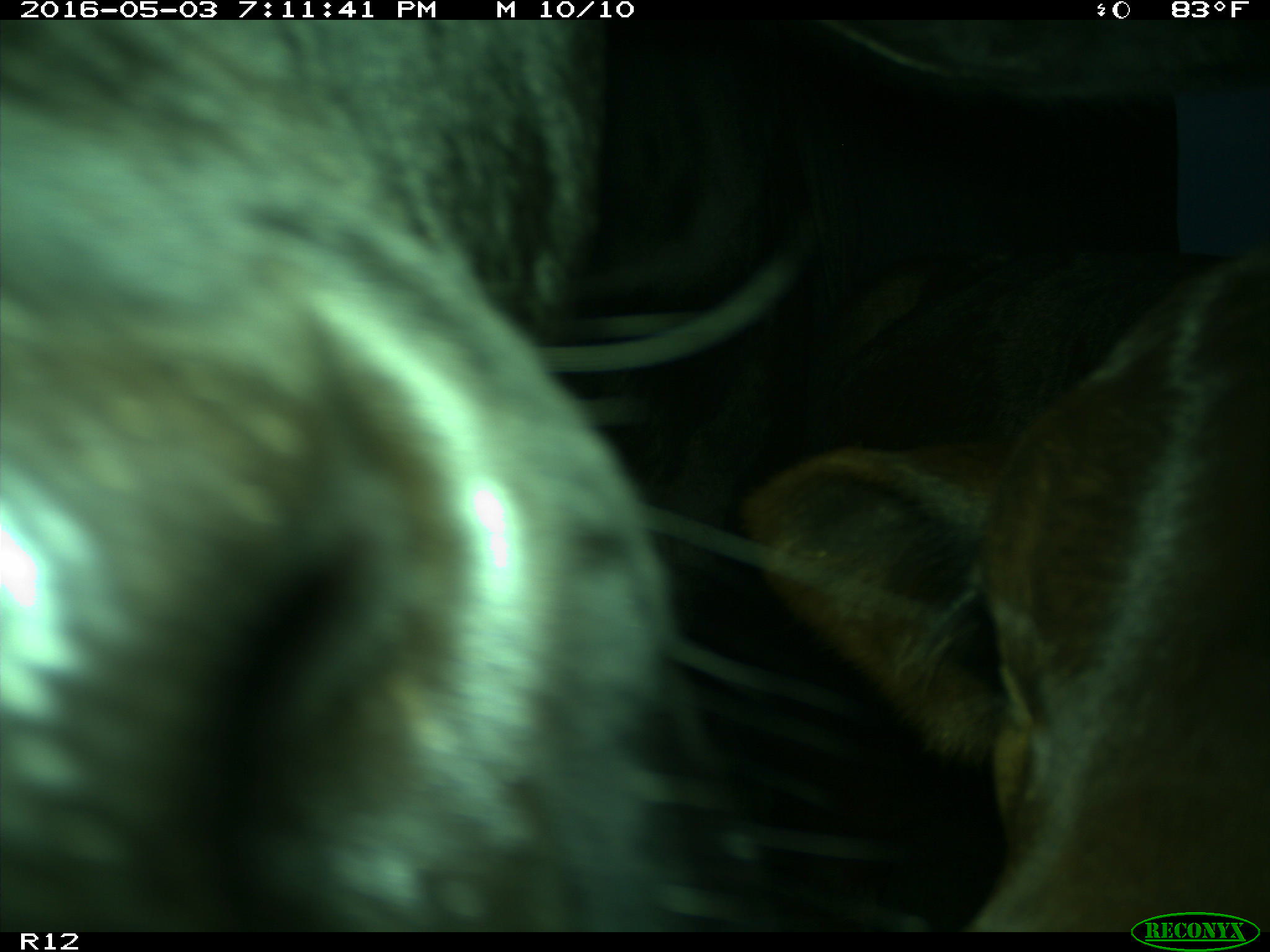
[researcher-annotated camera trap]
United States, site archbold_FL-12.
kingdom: Animalia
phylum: Chordata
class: Mammalia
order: Artiodactyla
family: Bovidae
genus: Bos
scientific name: Bos taurus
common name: domestic cow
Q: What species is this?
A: Bos taurus (domestic cow).